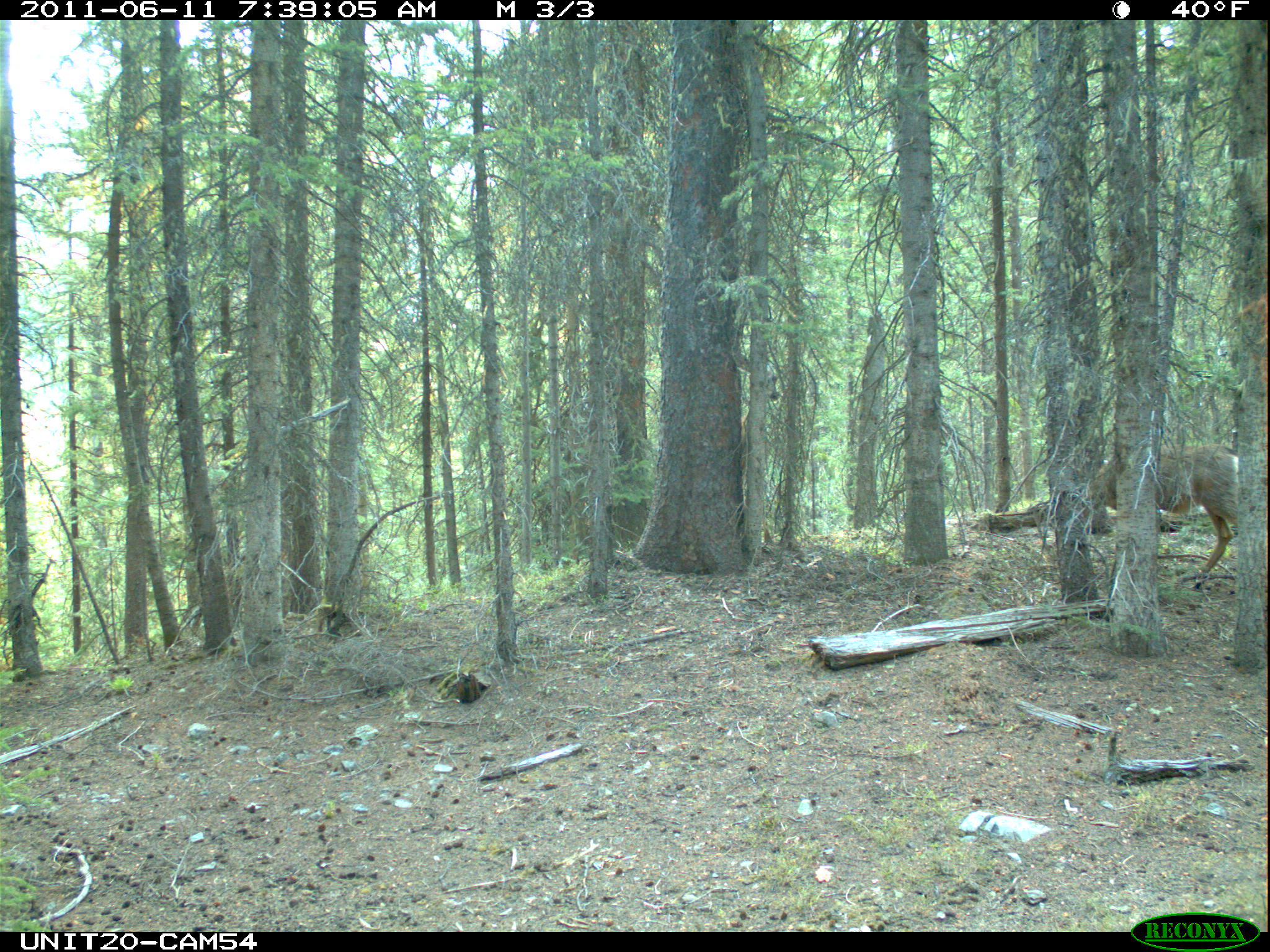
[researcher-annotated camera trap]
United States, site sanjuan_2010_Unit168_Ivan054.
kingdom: Animalia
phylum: Chordata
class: Mammalia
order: Artiodactyla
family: Cervidae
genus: Odocoileus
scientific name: Odocoileus hemionus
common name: mule deer